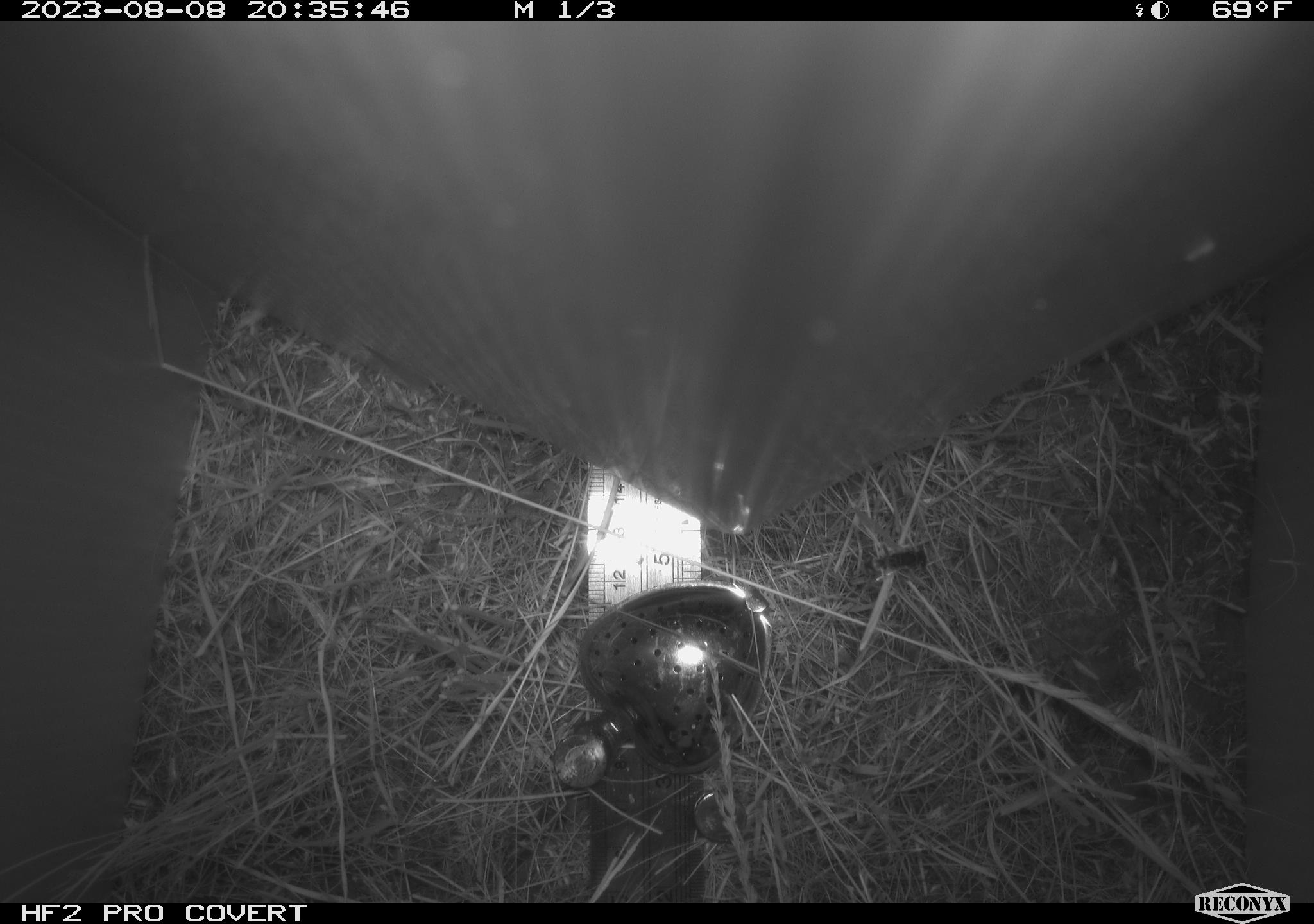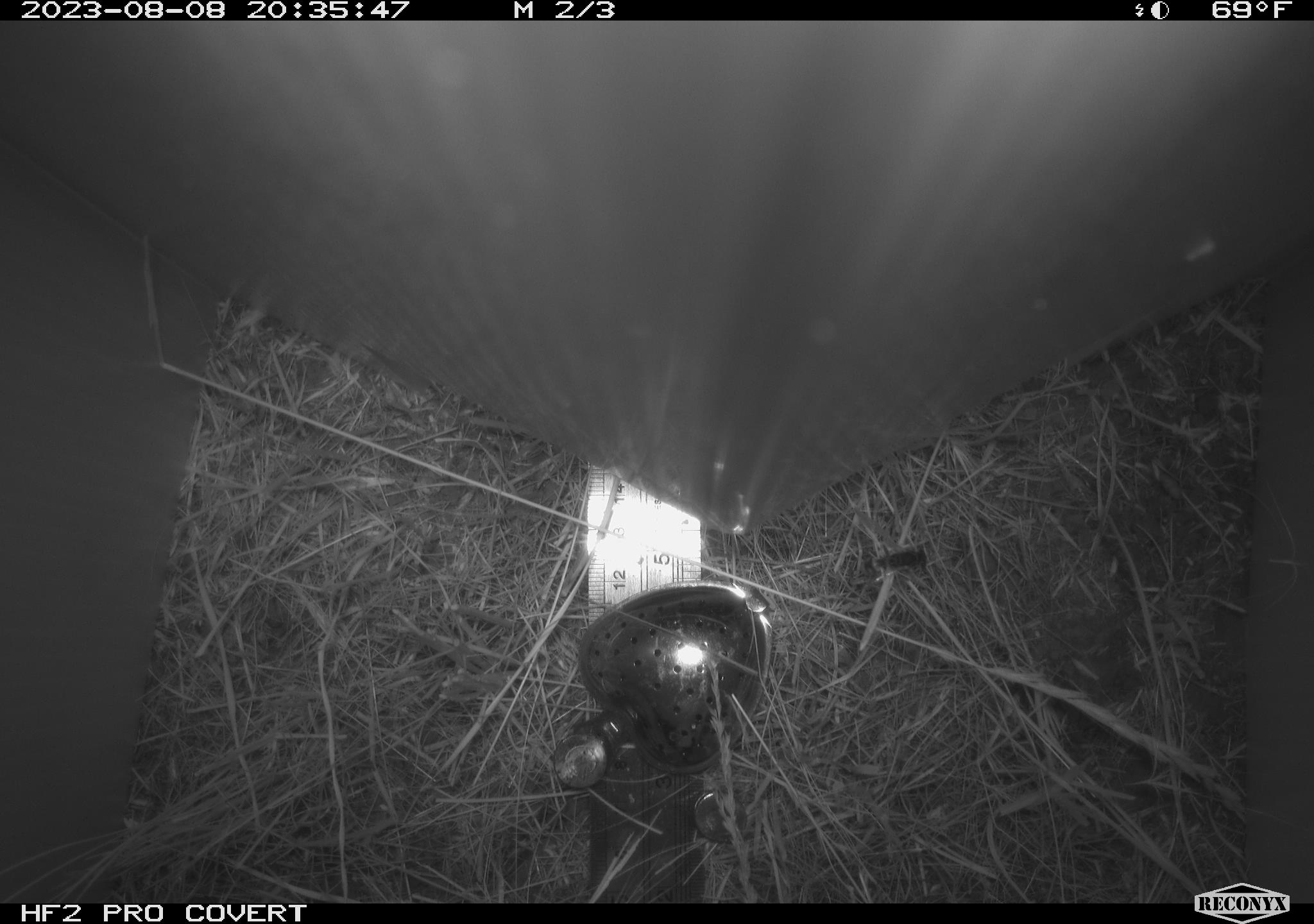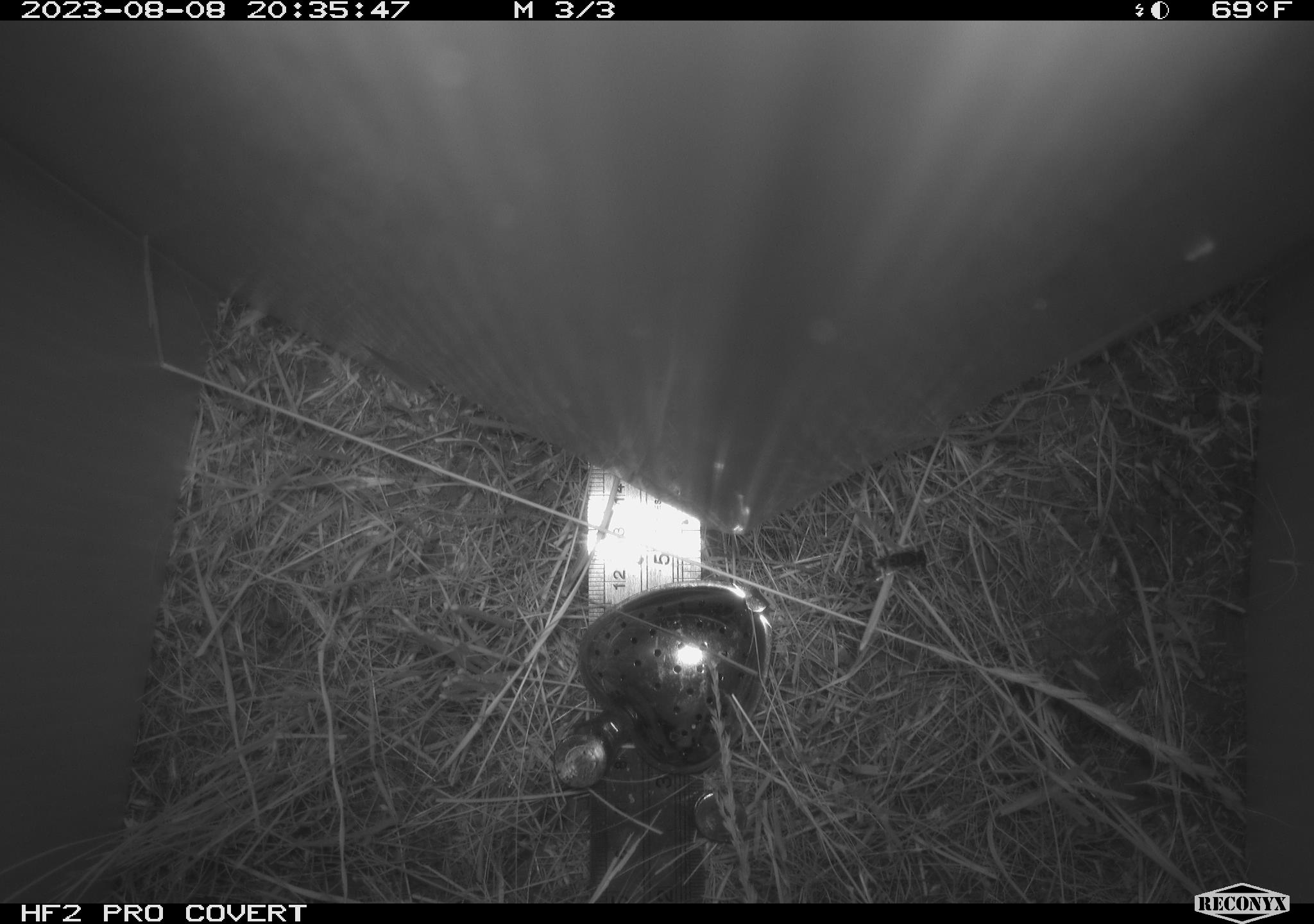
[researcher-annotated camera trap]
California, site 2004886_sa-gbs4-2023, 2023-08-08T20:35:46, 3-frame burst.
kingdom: Animalia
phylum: Arthropoda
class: Insecta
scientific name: Insecta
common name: insect